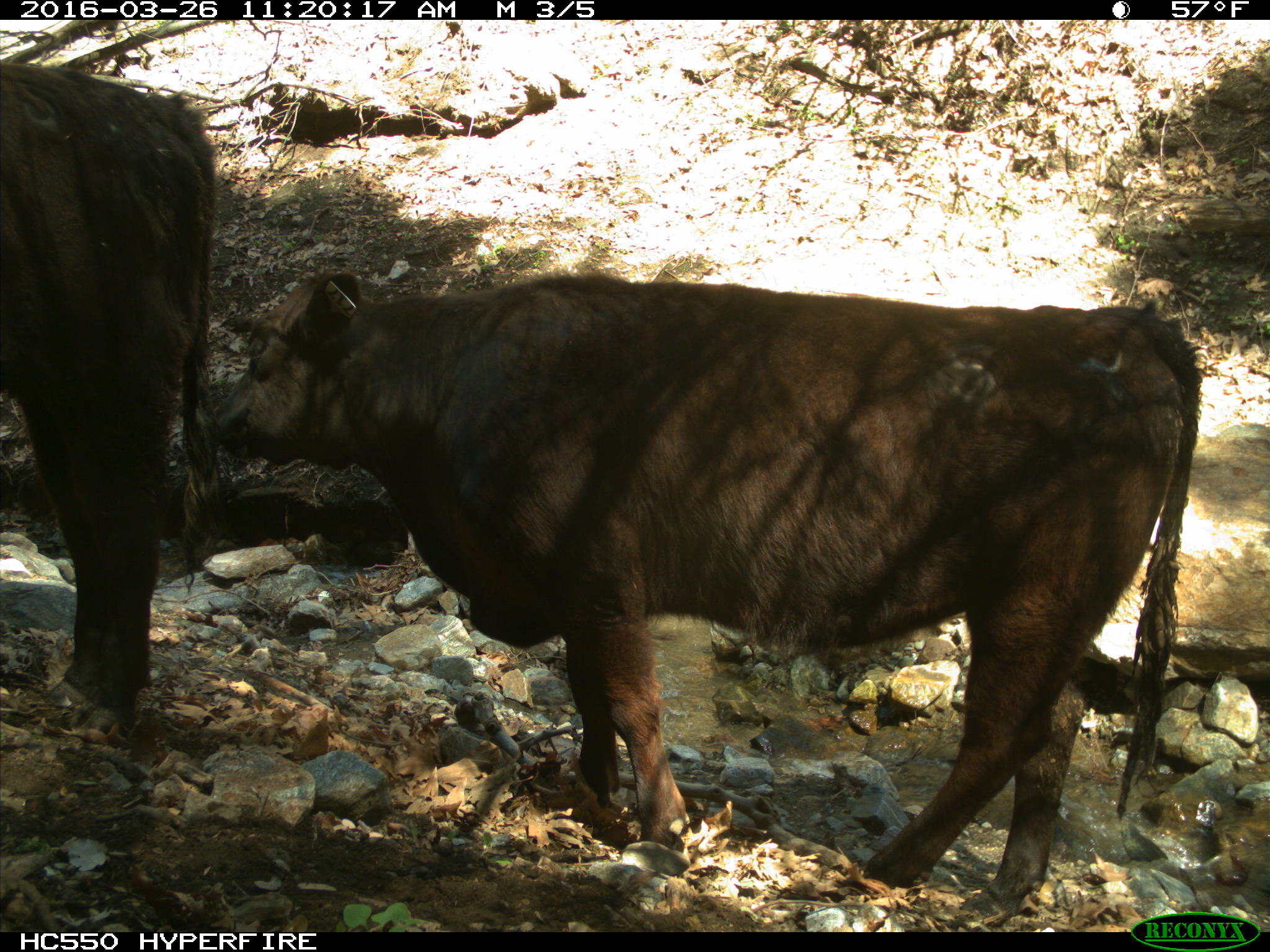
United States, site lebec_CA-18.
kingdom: Animalia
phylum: Chordata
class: Mammalia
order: Artiodactyla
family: Bovidae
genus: Bos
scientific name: Bos taurus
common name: domestic cow